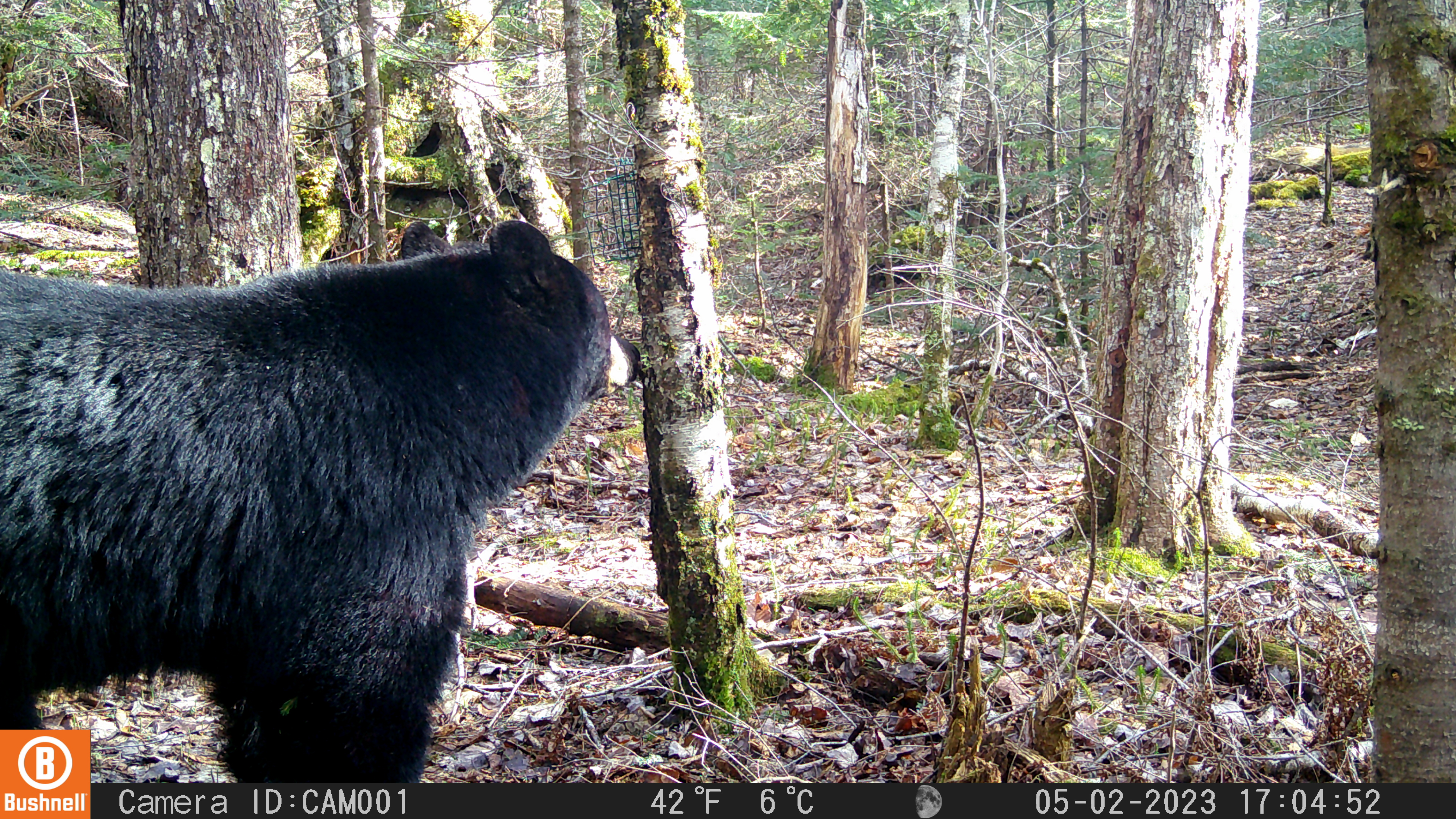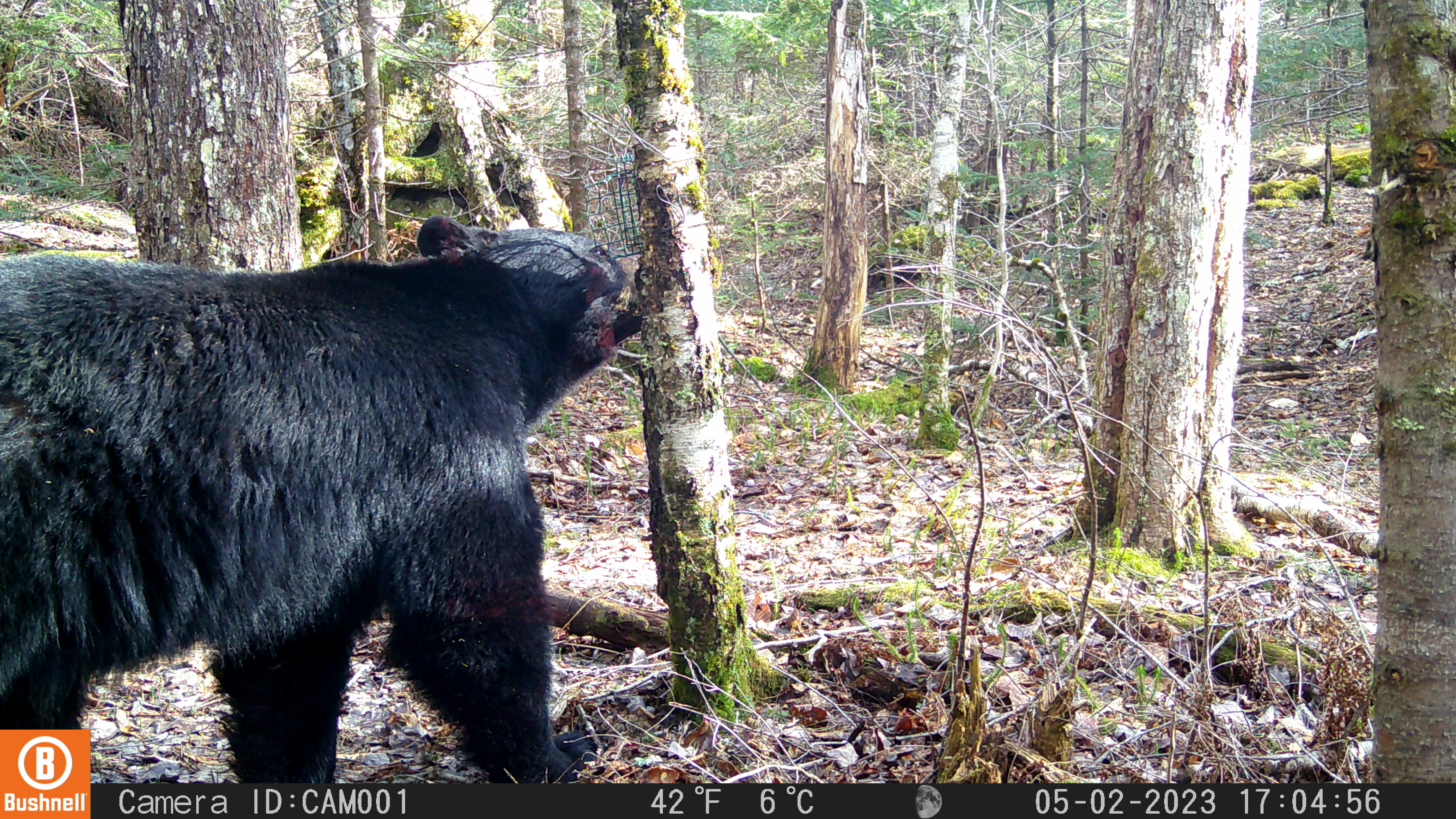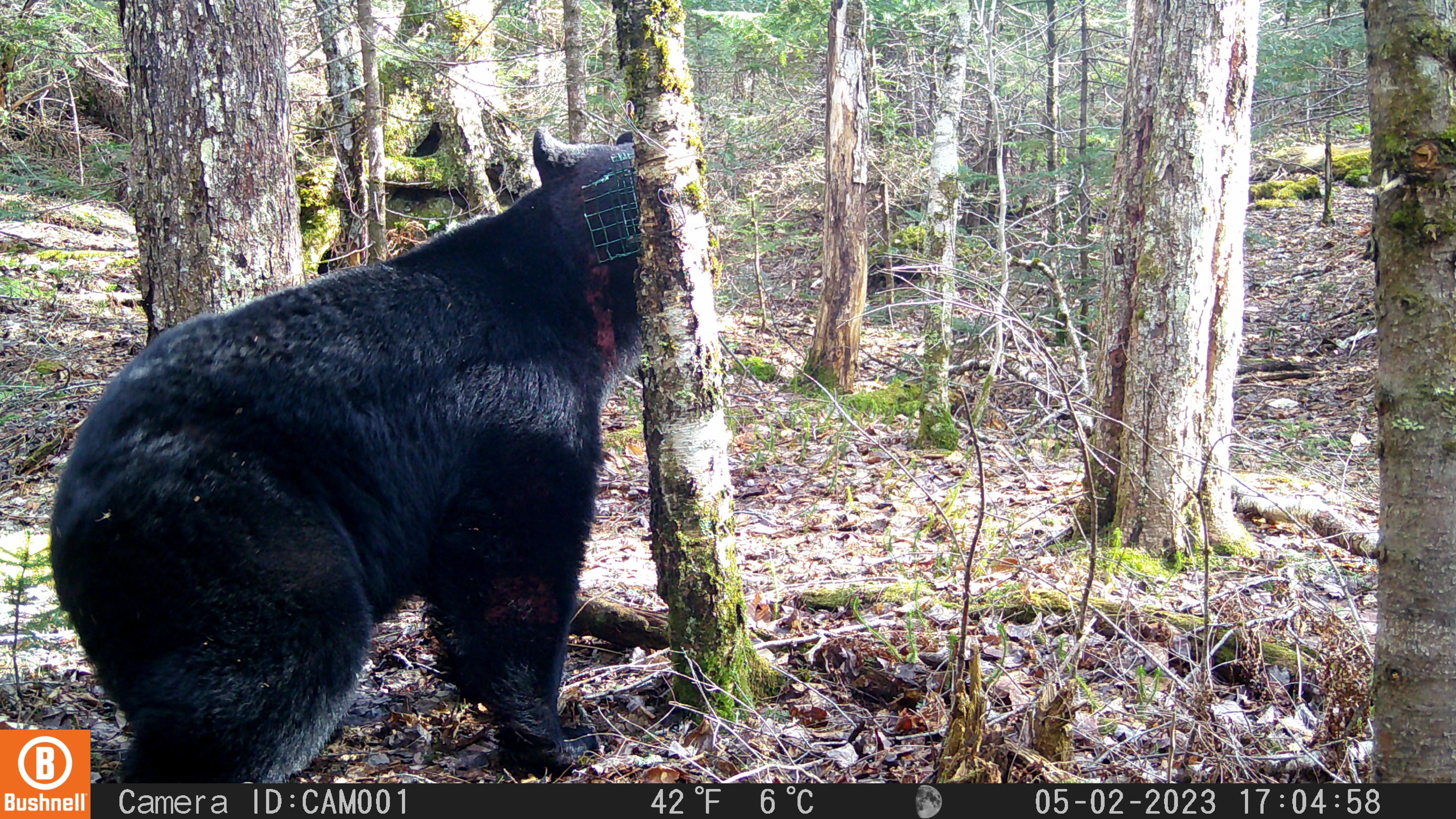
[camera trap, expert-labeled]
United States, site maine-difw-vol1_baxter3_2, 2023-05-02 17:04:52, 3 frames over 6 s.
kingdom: Animalia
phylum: Chordata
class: Mammalia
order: Carnivora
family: Ursidae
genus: Ursus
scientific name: Ursus americanus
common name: black bear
Black bear (Ursus americanus).